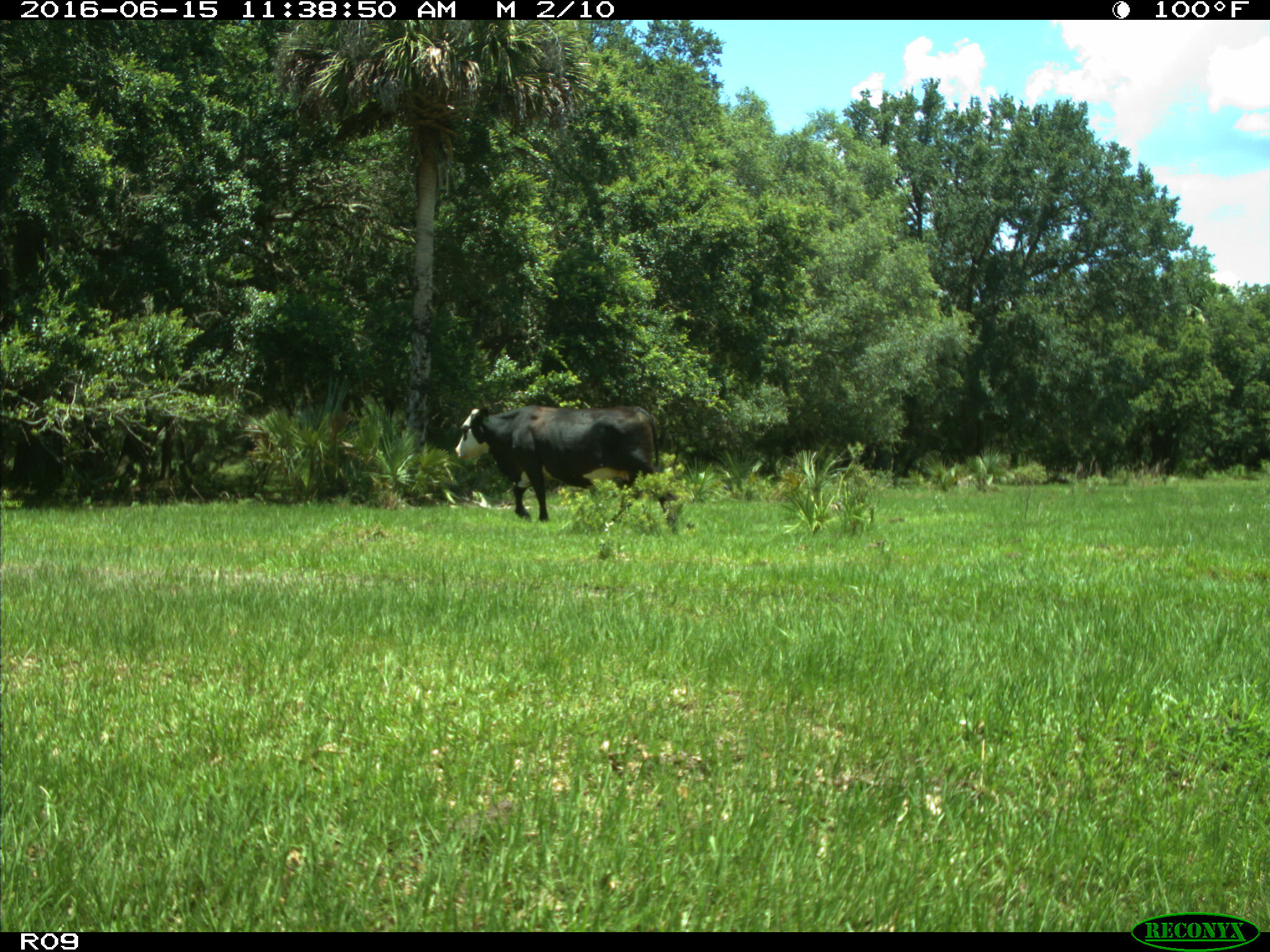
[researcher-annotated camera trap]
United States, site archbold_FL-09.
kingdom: Animalia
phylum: Chordata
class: Mammalia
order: Artiodactyla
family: Bovidae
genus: Bos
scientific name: Bos taurus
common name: domestic cow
Bos taurus (domestic cow).